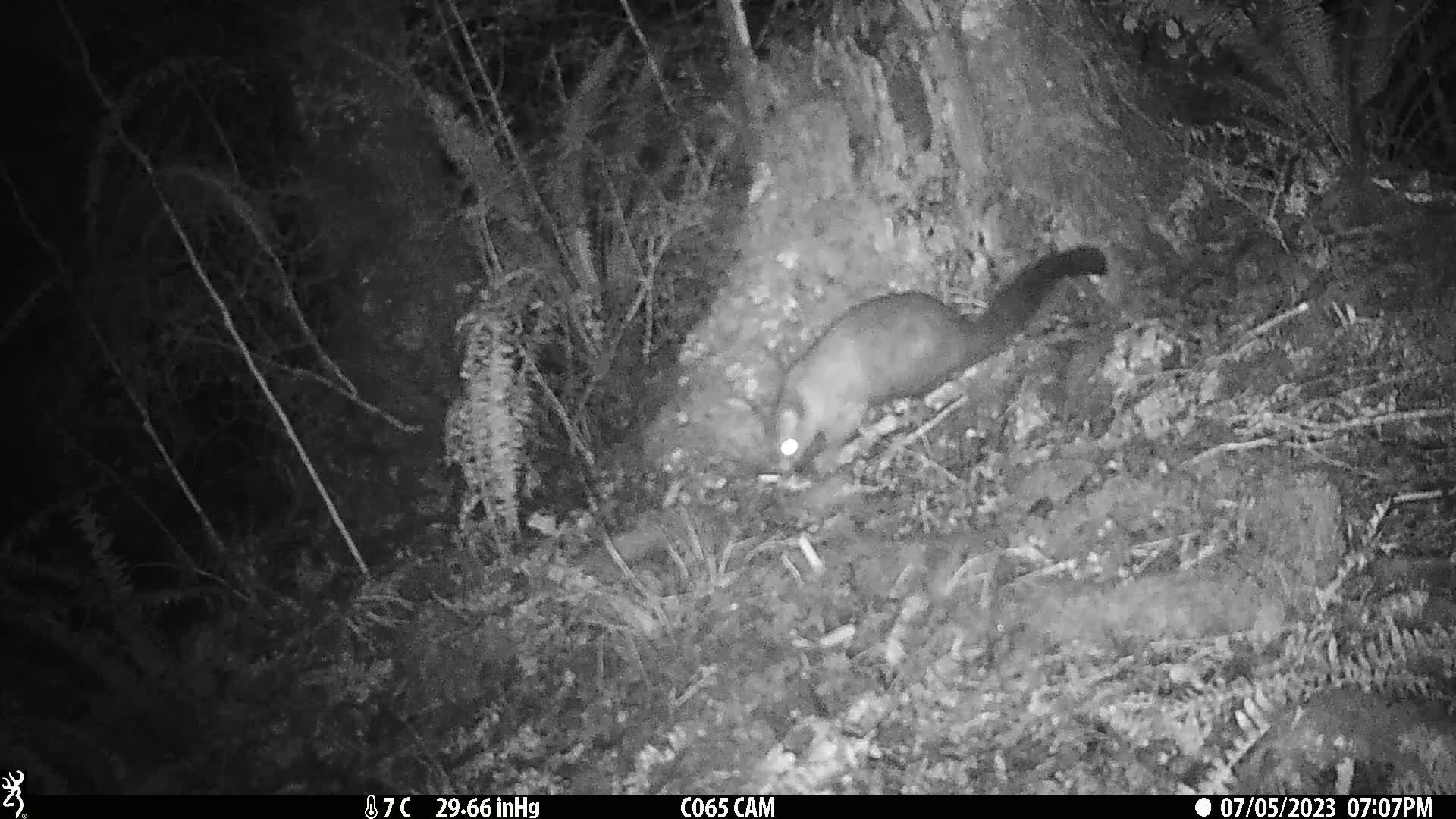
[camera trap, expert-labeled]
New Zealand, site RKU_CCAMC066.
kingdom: Animalia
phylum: Chordata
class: Mammalia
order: Diprotodontia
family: Phalangeridae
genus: Trichosurus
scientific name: Trichosurus vulpecula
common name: common brushtail possum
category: possum